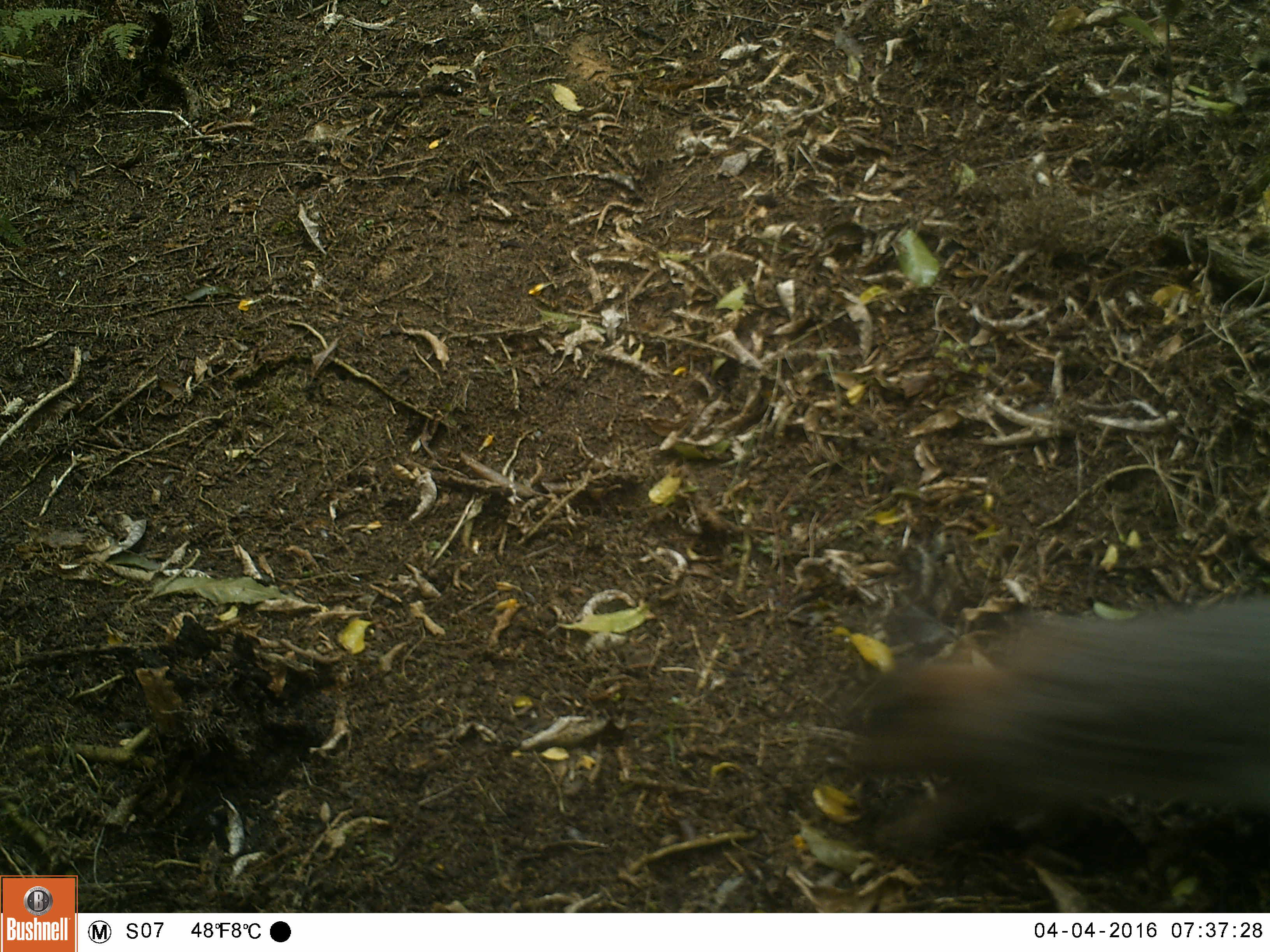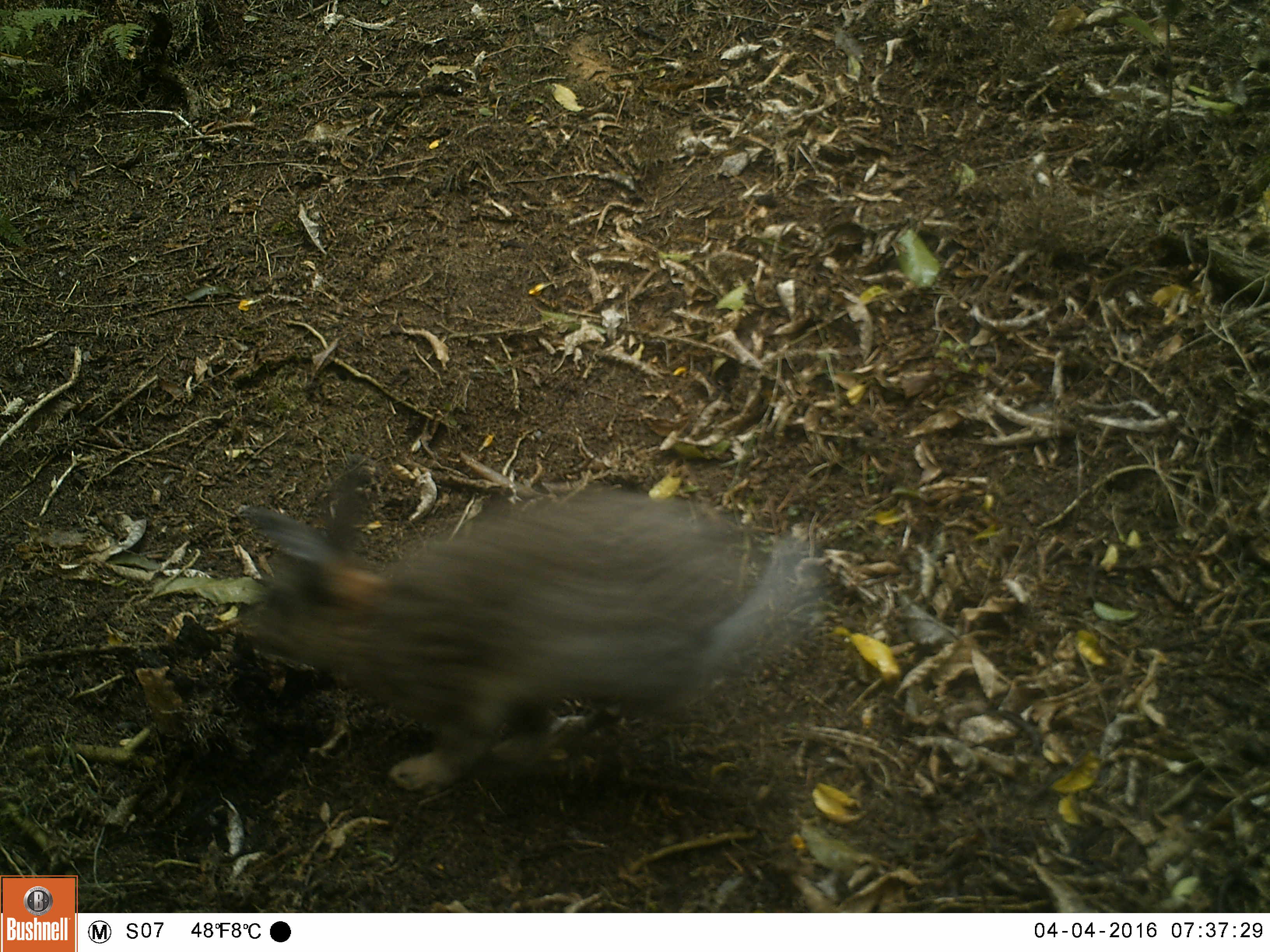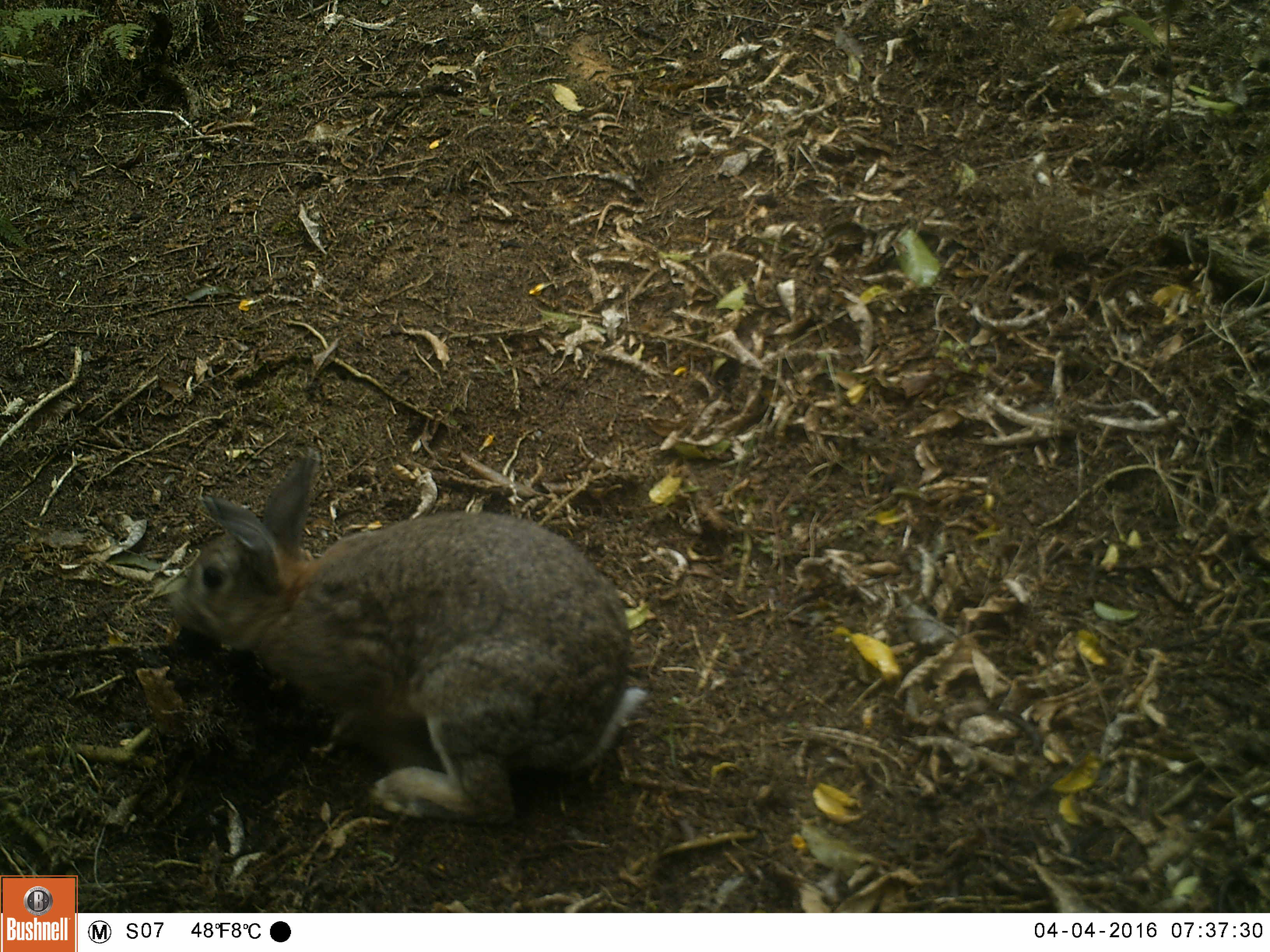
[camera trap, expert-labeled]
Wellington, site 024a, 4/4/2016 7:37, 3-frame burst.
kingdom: Animalia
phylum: Chordata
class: Mammalia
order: Lagomorpha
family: Leporidae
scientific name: Leporidae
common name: rabbit